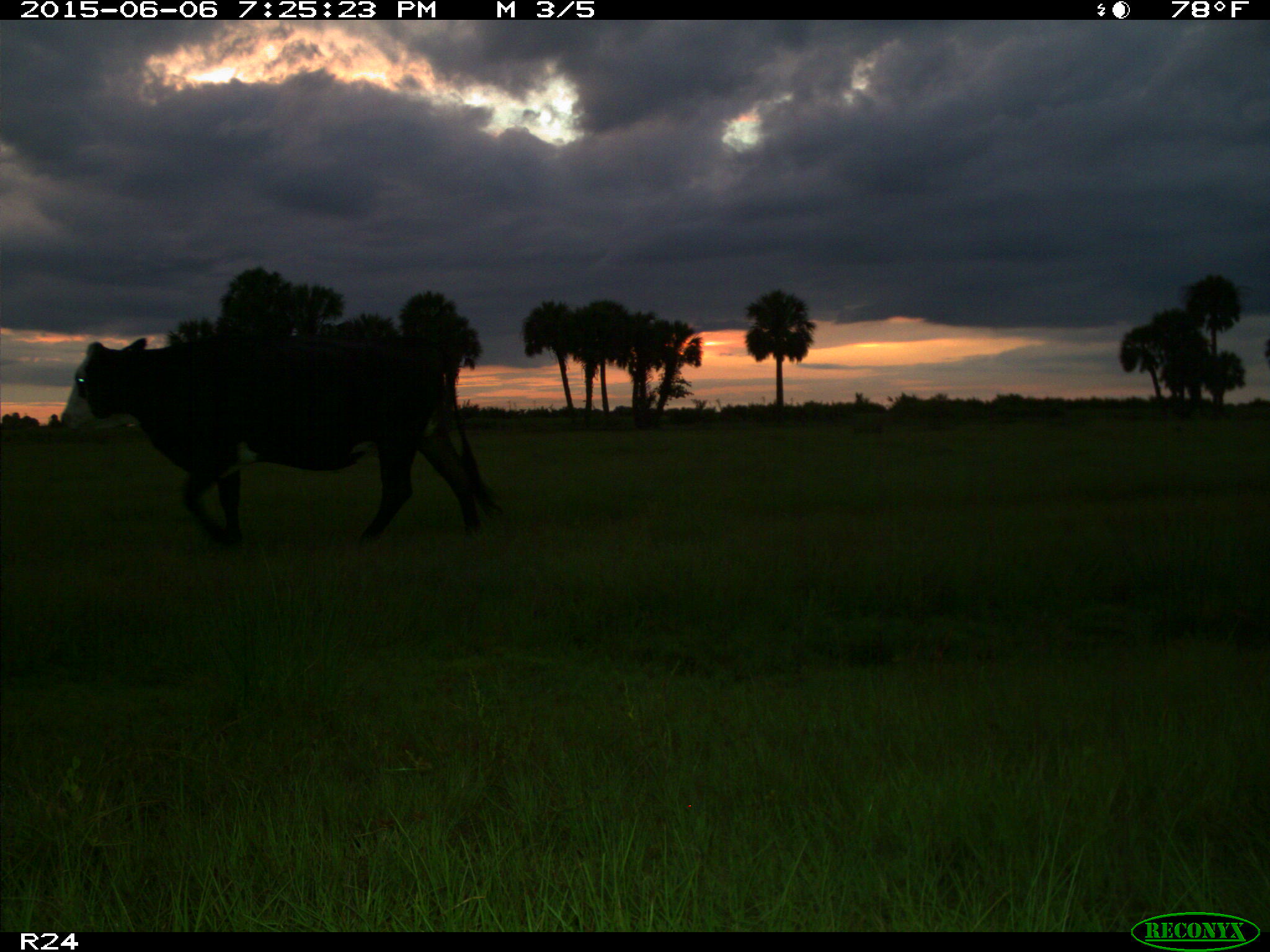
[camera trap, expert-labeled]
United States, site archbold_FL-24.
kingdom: Animalia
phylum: Chordata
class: Mammalia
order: Artiodactyla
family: Bovidae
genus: Bos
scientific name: Bos taurus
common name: domestic cow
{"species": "Bos taurus (domestic cow)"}